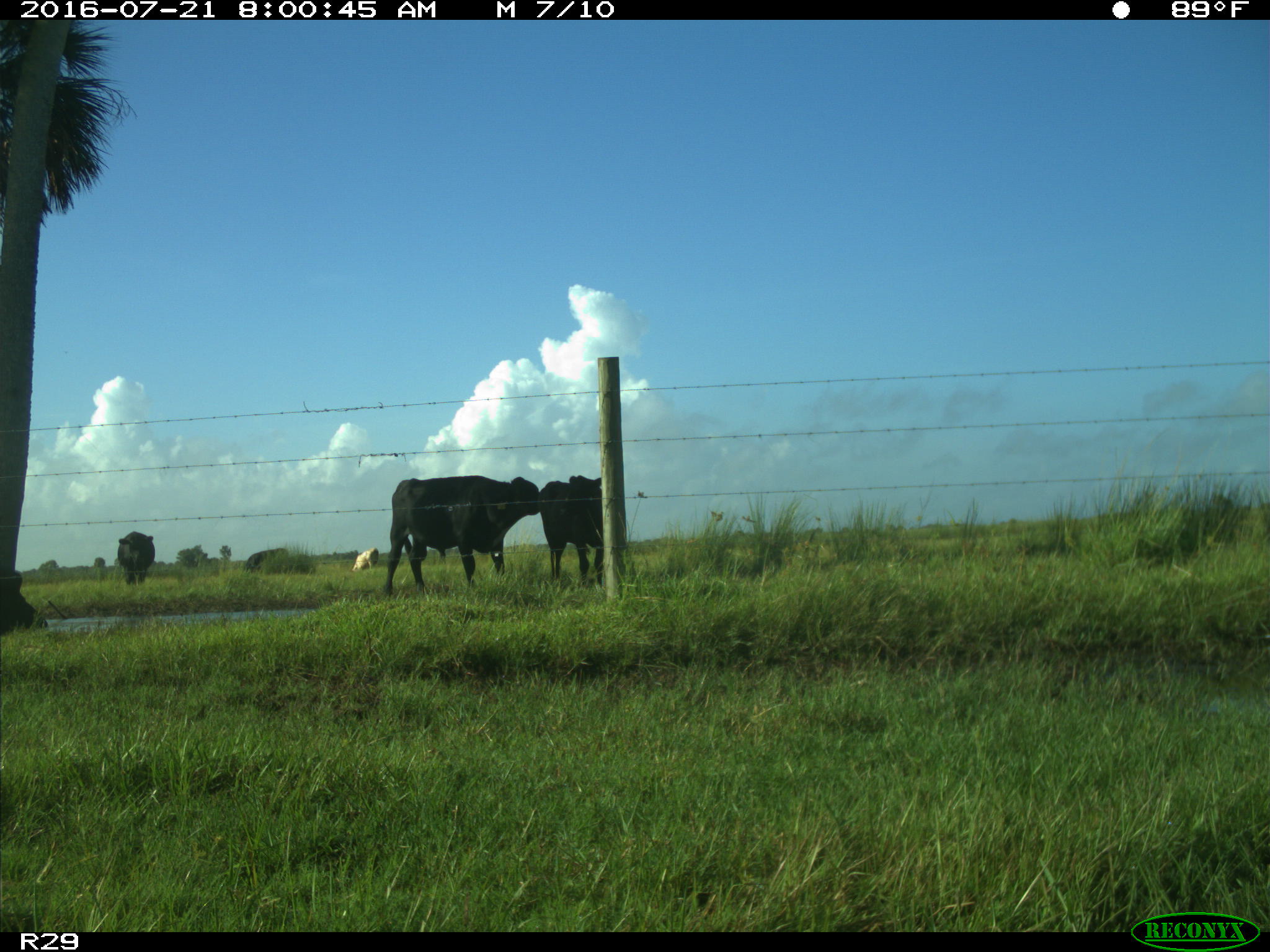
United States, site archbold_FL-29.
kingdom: Animalia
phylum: Chordata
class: Mammalia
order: Artiodactyla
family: Bovidae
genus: Bos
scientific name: Bos taurus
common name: domestic cow